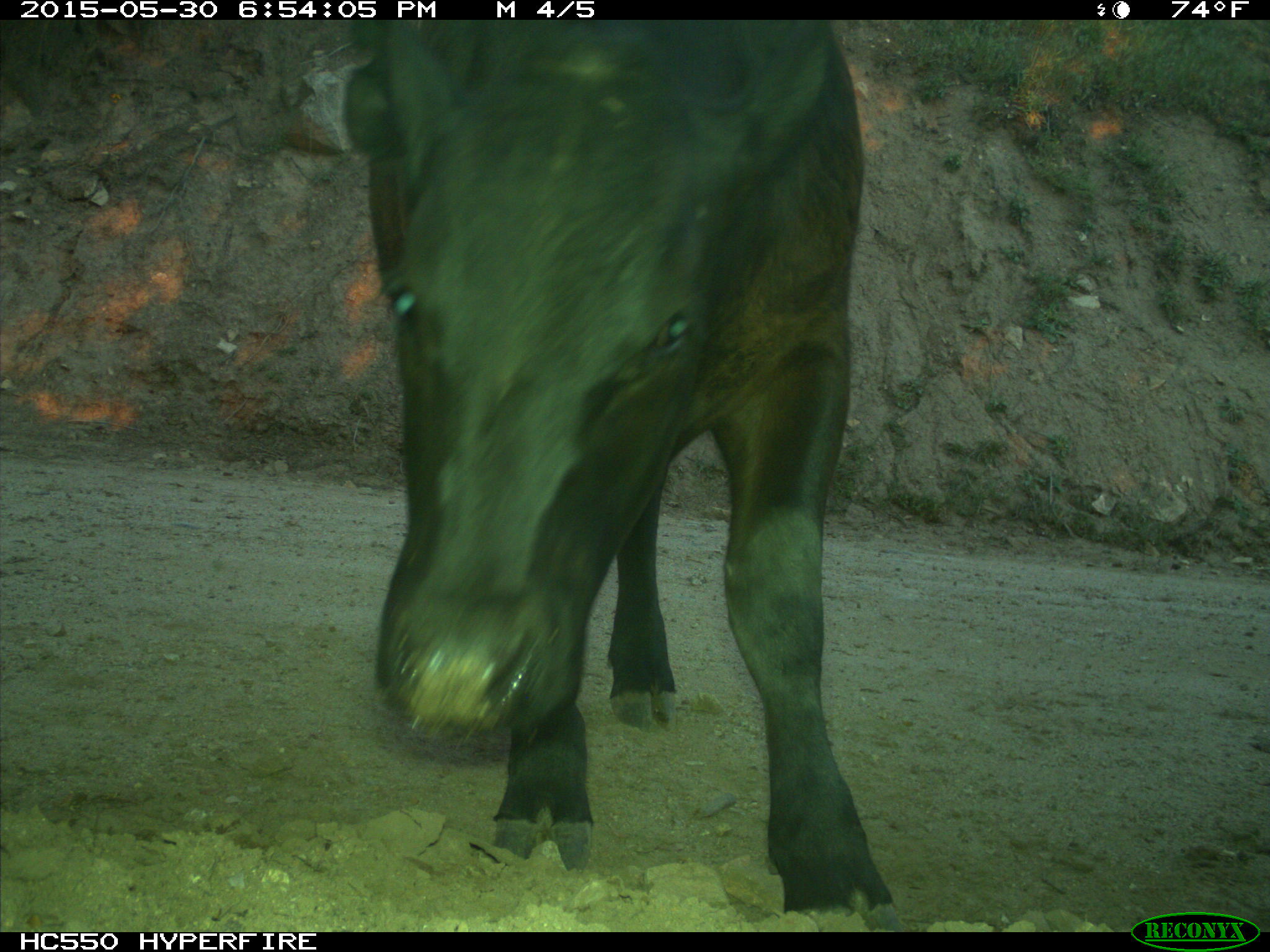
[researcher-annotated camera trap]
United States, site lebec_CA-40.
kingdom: Animalia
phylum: Chordata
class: Mammalia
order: Artiodactyla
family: Bovidae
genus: Bos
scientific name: Bos taurus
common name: domestic cow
Bos taurus (domestic cow).